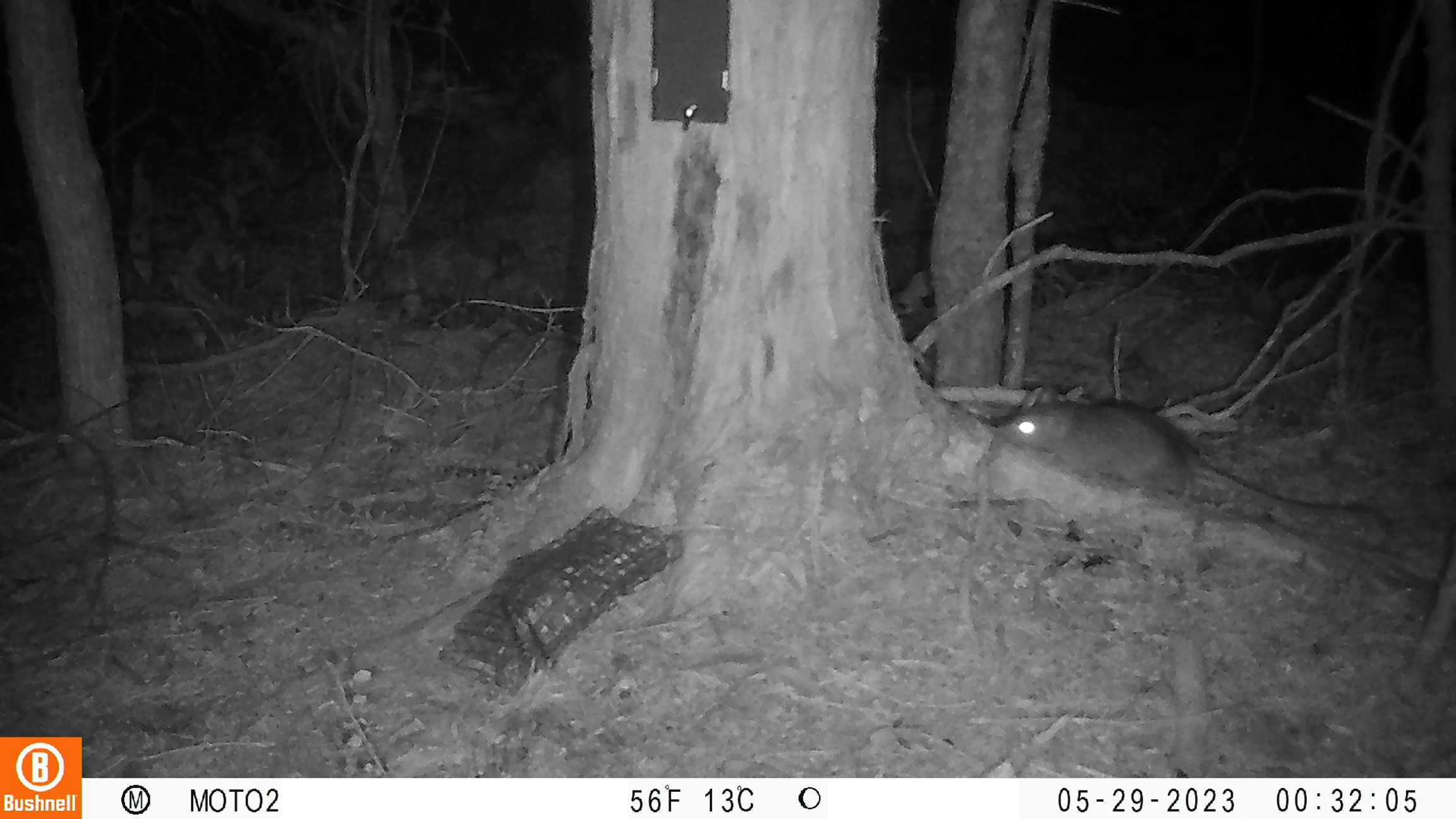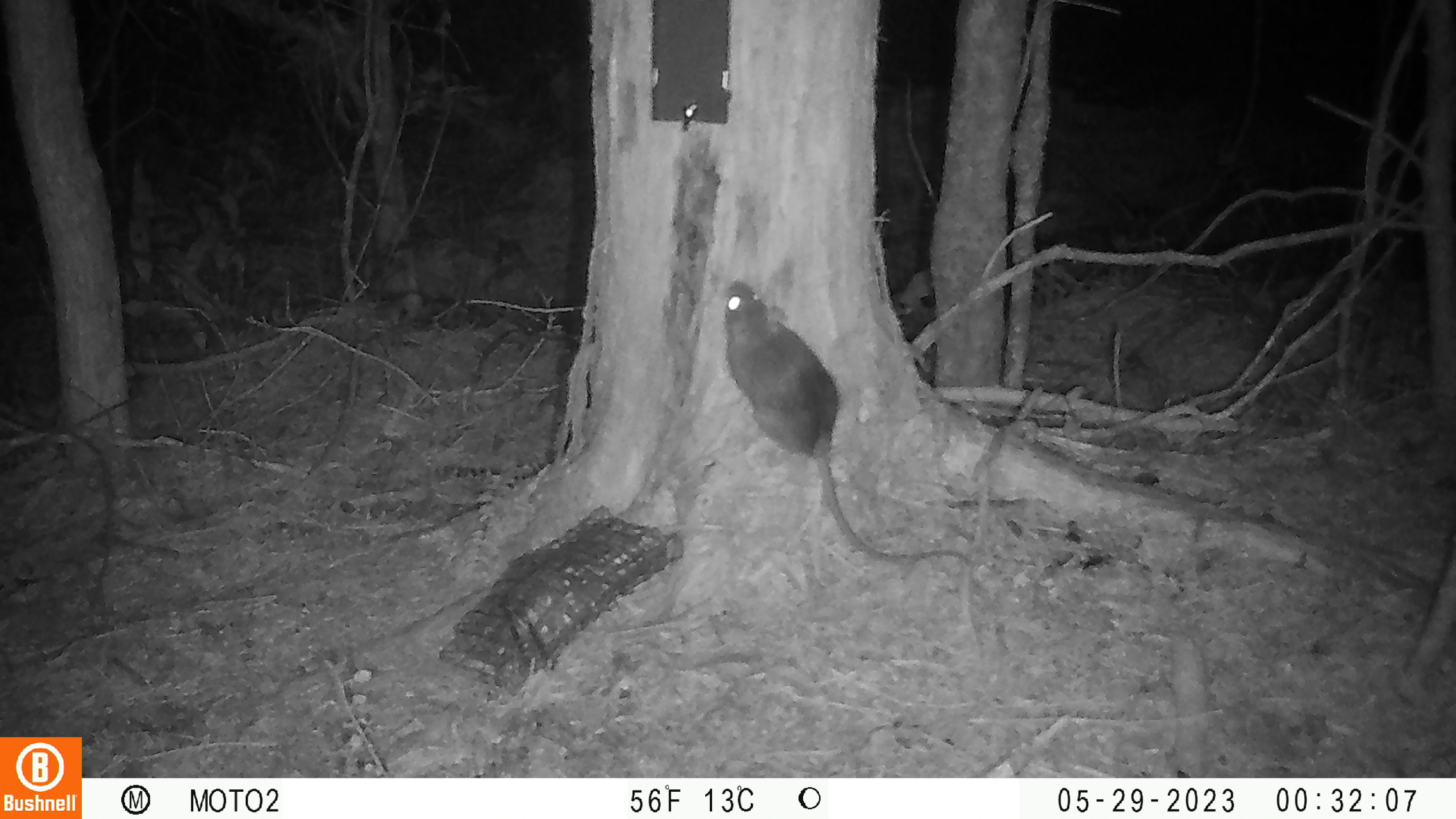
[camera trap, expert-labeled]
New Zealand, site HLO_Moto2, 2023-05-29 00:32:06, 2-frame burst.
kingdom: Animalia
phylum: Chordata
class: Mammalia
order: Rodentia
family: Muridae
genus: Rattus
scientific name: Rattus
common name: rat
Rat (Rattus).